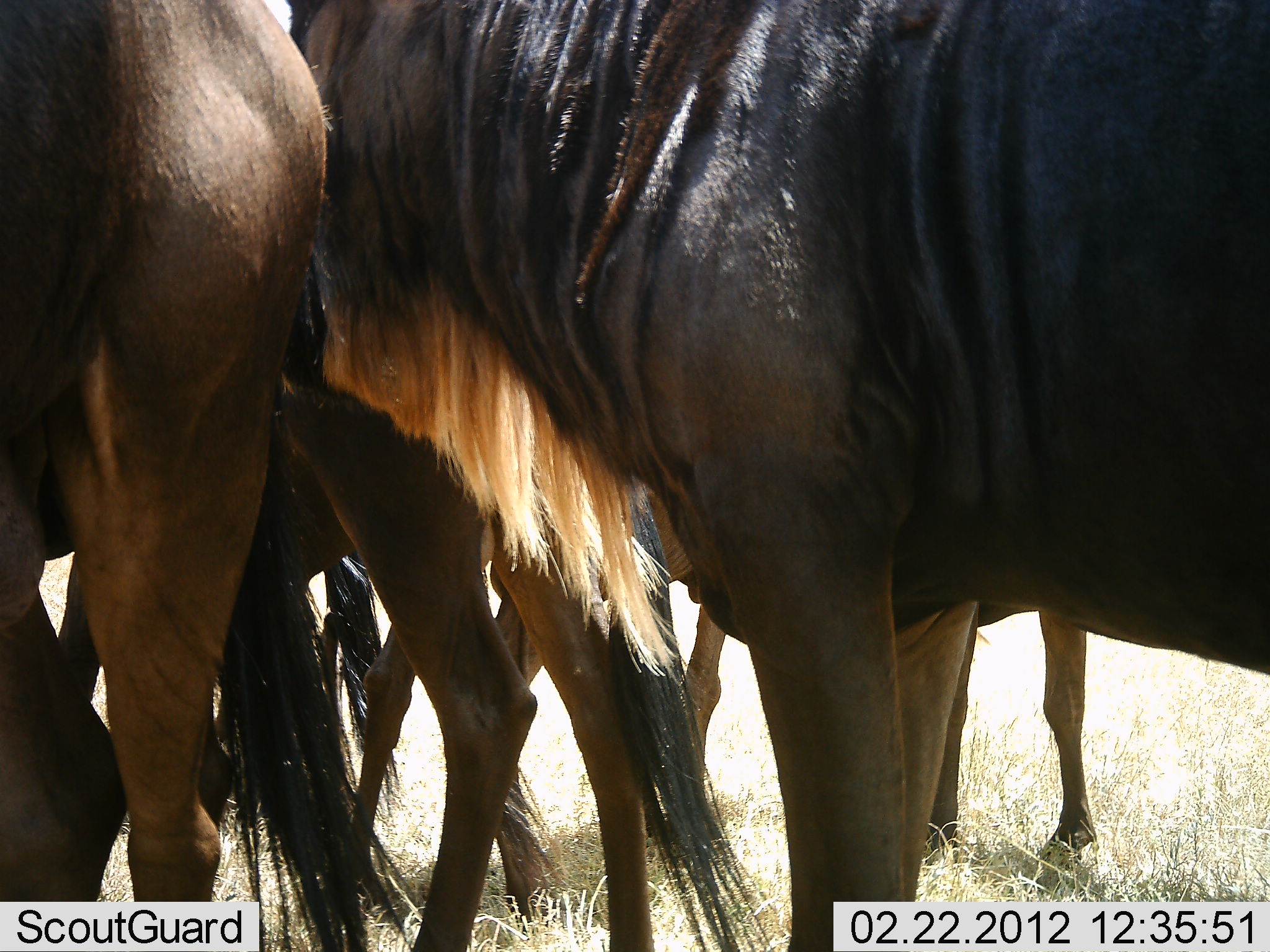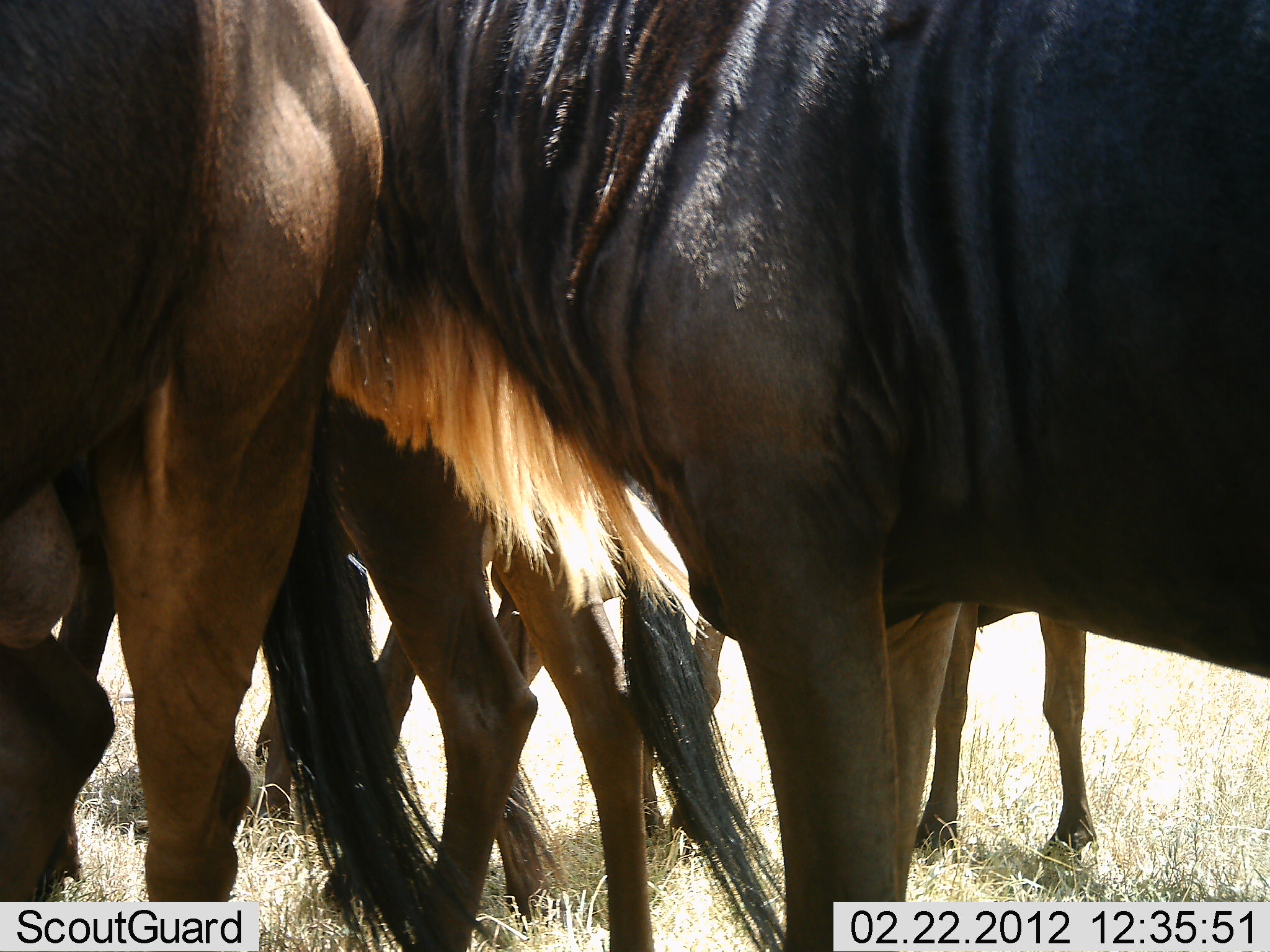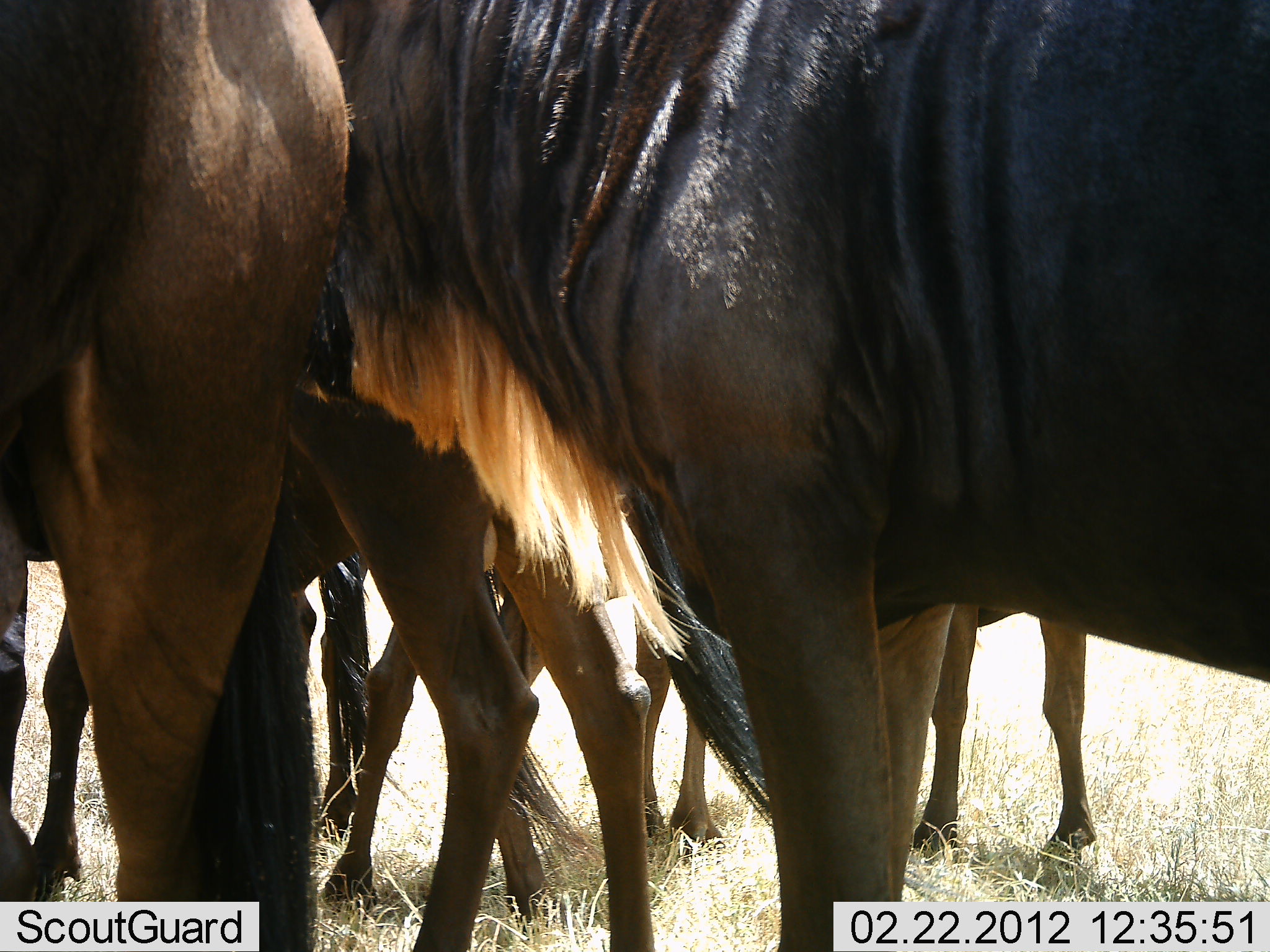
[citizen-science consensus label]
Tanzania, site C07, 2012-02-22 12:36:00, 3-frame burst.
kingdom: Animalia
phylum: Chordata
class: Mammalia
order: Artiodactyla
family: Bovidae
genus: Connochaetes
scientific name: Connochaetes taurinus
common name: blue wildebeest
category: wildebeest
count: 5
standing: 100%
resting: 0%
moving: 5%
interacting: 11%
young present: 5%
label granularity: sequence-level